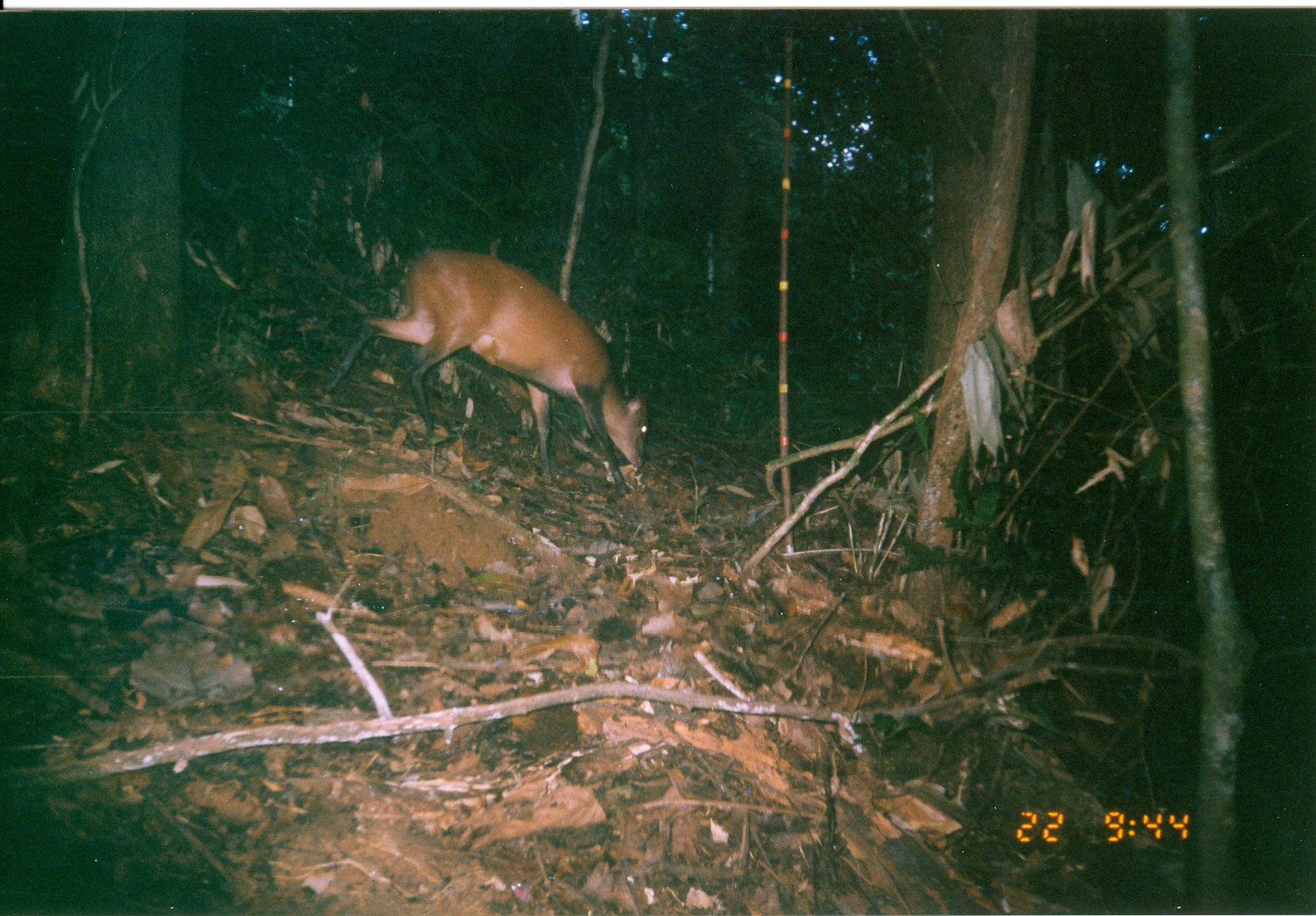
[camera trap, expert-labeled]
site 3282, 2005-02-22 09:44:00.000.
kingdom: Animalia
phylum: Chordata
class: Mammalia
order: Artiodactyla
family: Bovidae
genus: Cephalophus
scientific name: Cephalophus harveyi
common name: harvey's duiker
Cephalophus harveyi (harvey's duiker), count 1.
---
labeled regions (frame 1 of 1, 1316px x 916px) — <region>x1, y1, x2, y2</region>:
cephalophus harveyi: <region>320, 244, 652, 500</region>